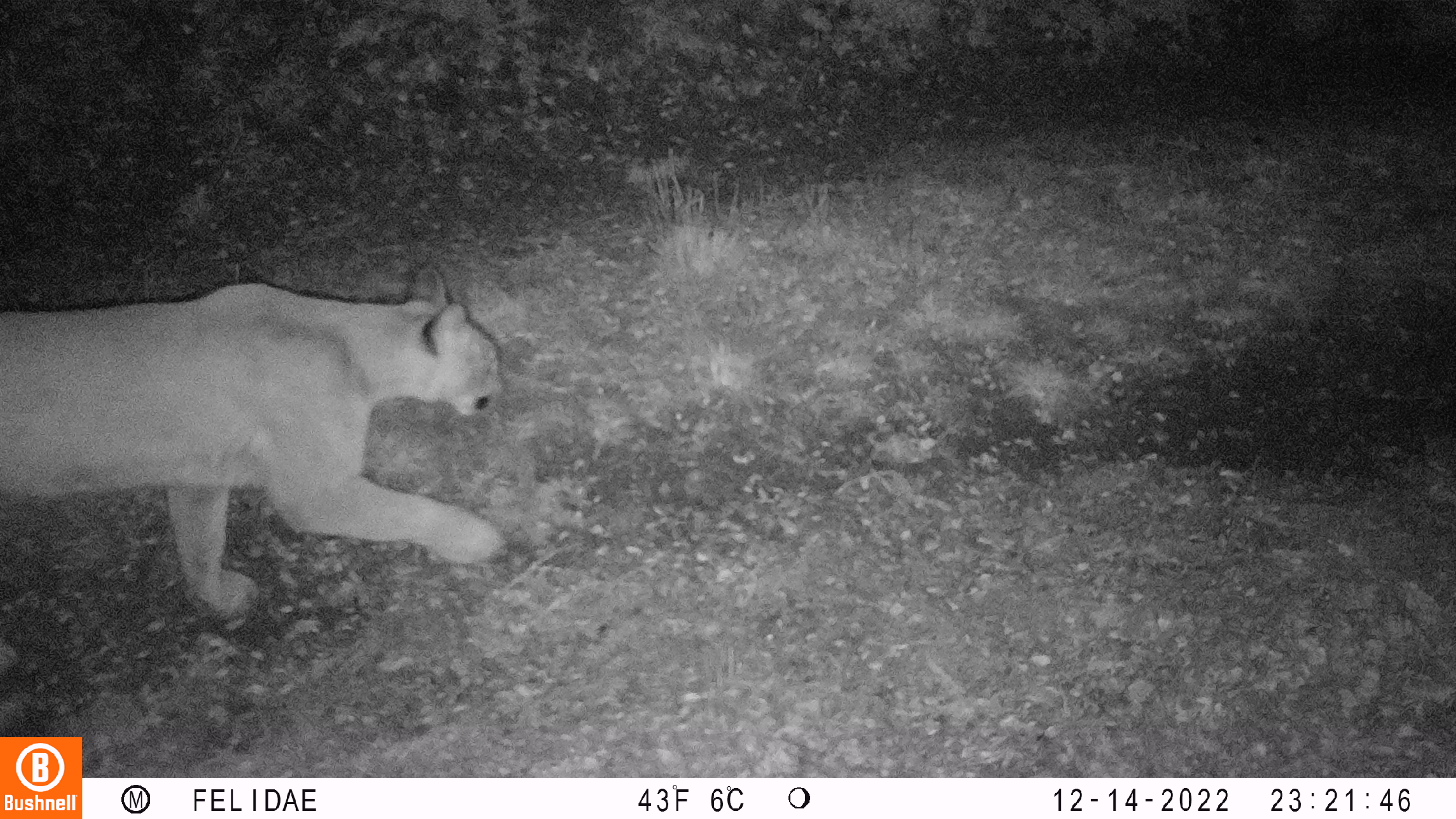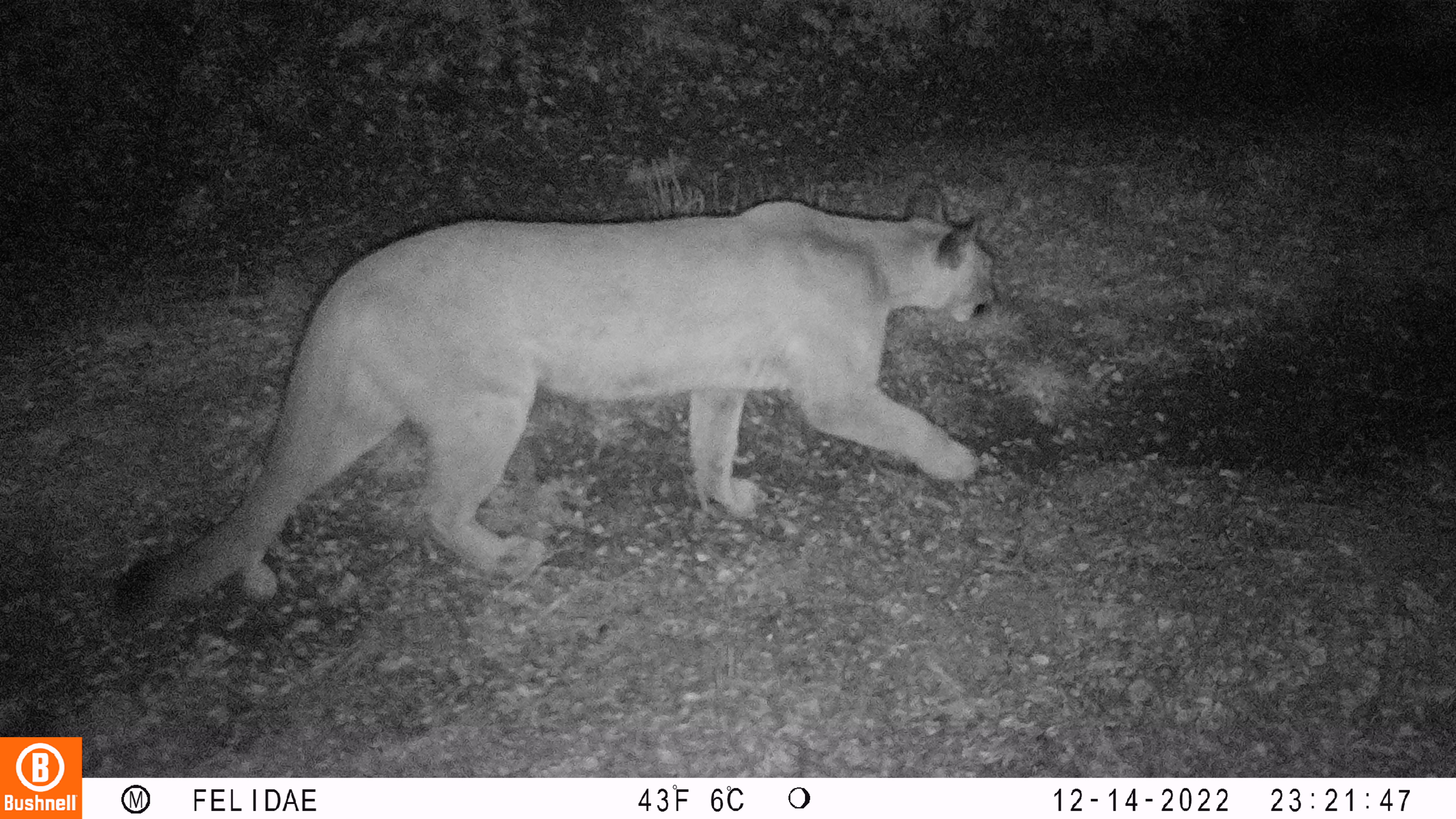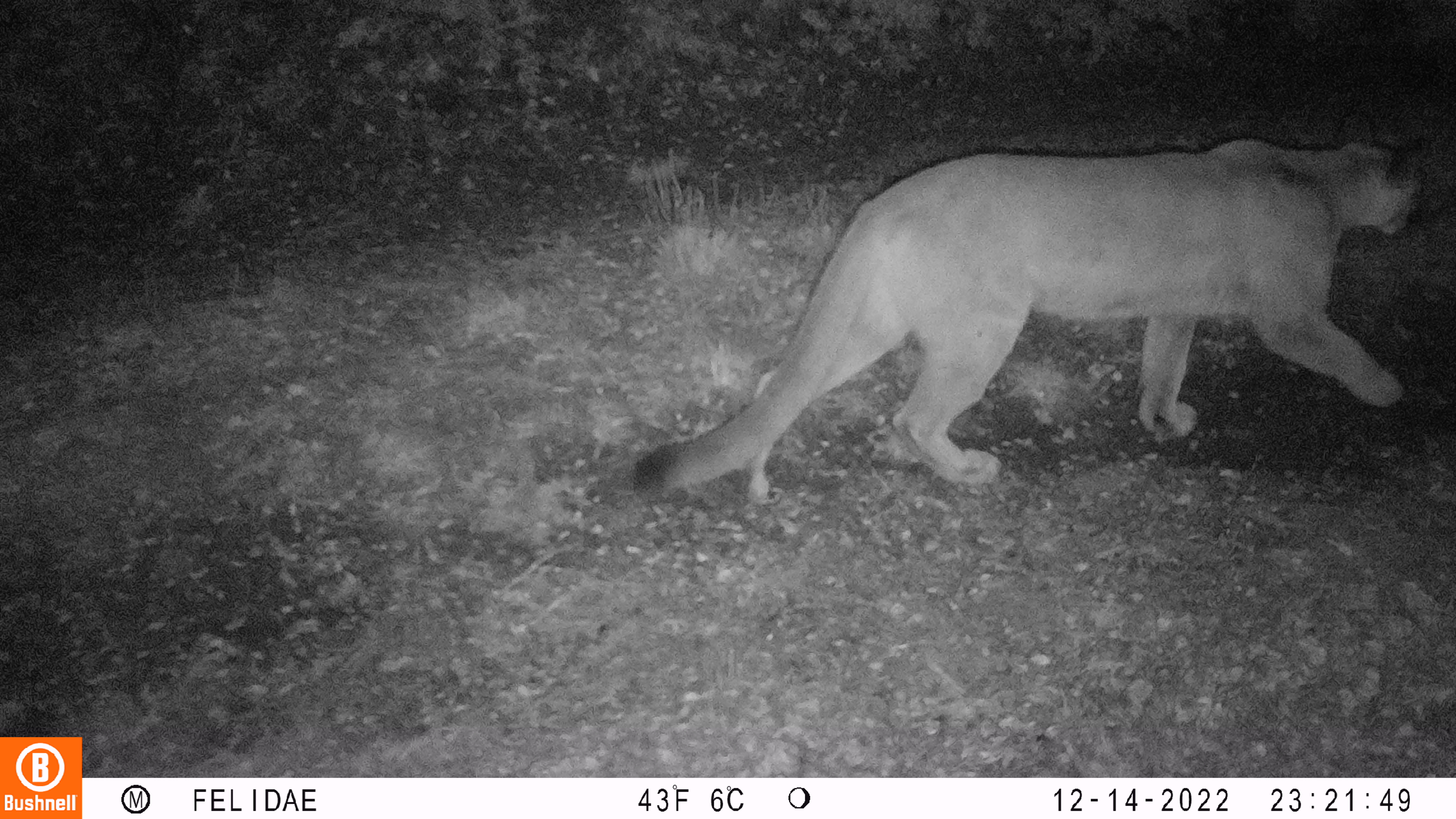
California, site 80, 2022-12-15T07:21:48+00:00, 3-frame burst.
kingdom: Animalia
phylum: Chordata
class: Mammalia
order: Carnivora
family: Felidae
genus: Puma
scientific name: Puma concolor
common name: puma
Puma (Puma concolor).